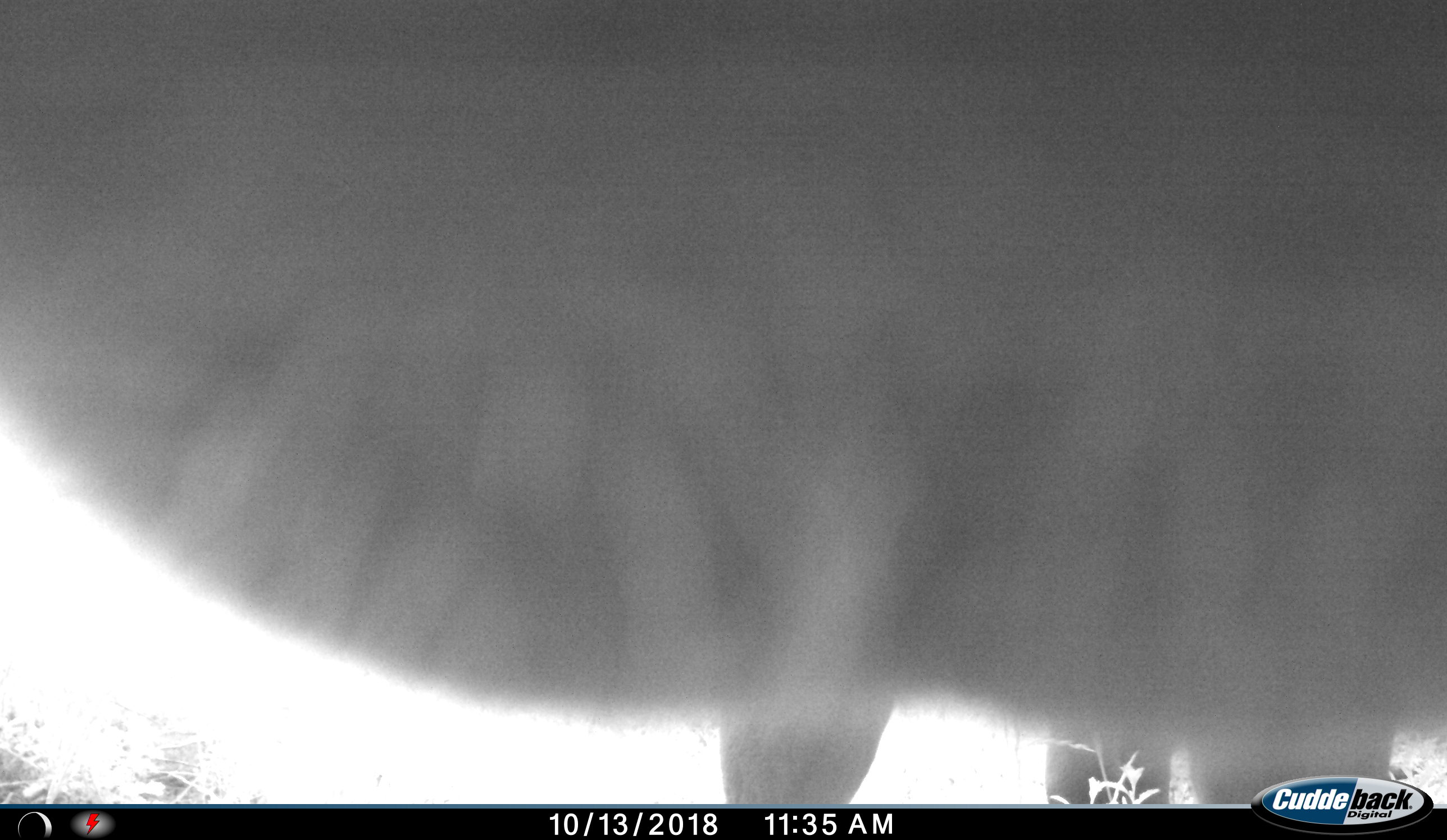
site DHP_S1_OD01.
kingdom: Animalia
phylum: Chordata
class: Mammalia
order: Artiodactyla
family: Bovidae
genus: Tragelaphus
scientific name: Tragelaphus oryx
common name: eland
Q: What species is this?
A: Eland (Tragelaphus oryx).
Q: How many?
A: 1.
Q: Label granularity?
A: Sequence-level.